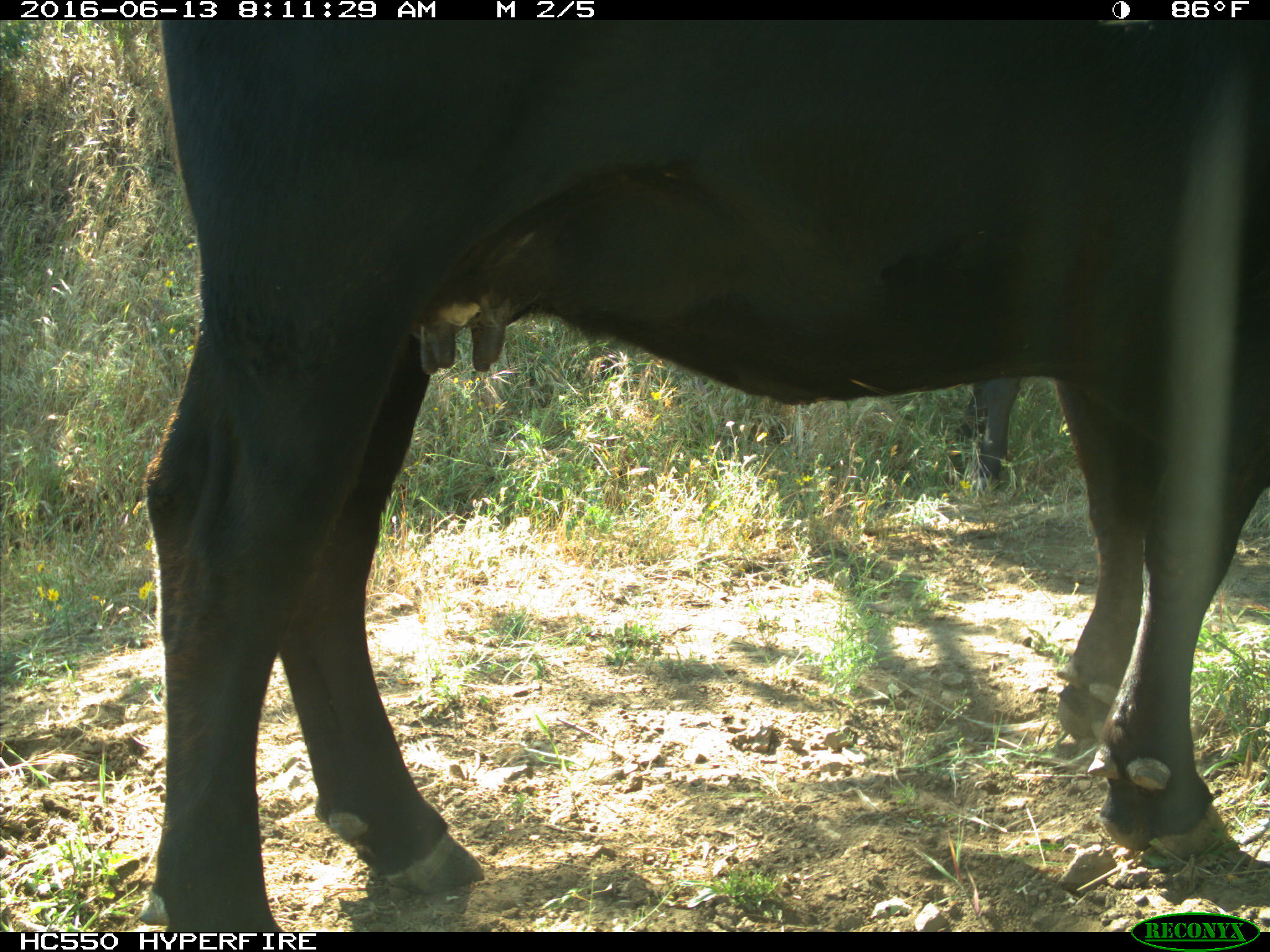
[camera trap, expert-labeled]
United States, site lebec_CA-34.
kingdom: Animalia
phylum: Chordata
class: Mammalia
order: Artiodactyla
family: Bovidae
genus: Bos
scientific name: Bos taurus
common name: domestic cow